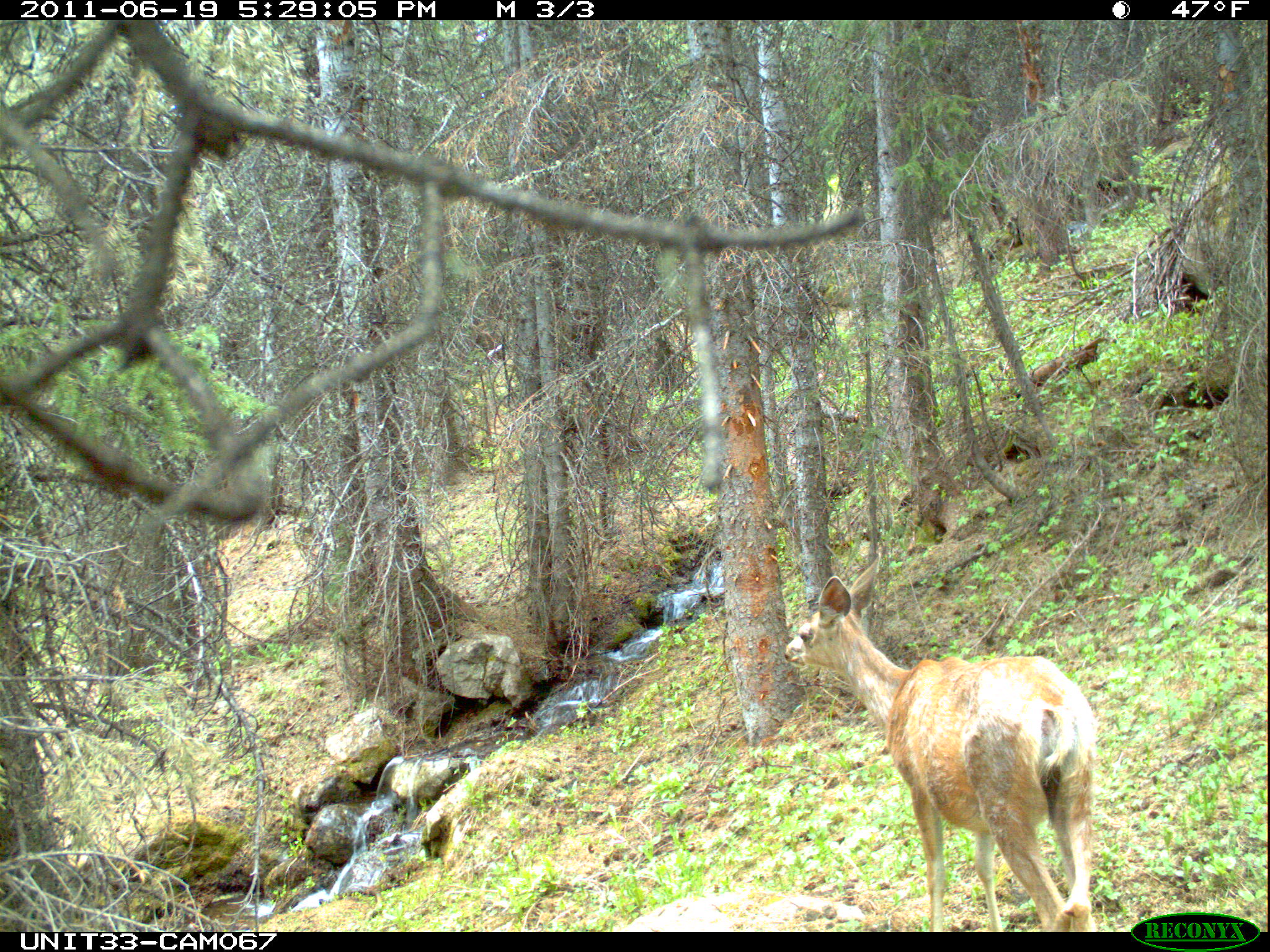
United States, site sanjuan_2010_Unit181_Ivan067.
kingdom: Animalia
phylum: Chordata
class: Mammalia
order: Artiodactyla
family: Cervidae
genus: Odocoileus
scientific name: Odocoileus hemionus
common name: mule deer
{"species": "Odocoileus hemionus (mule deer)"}